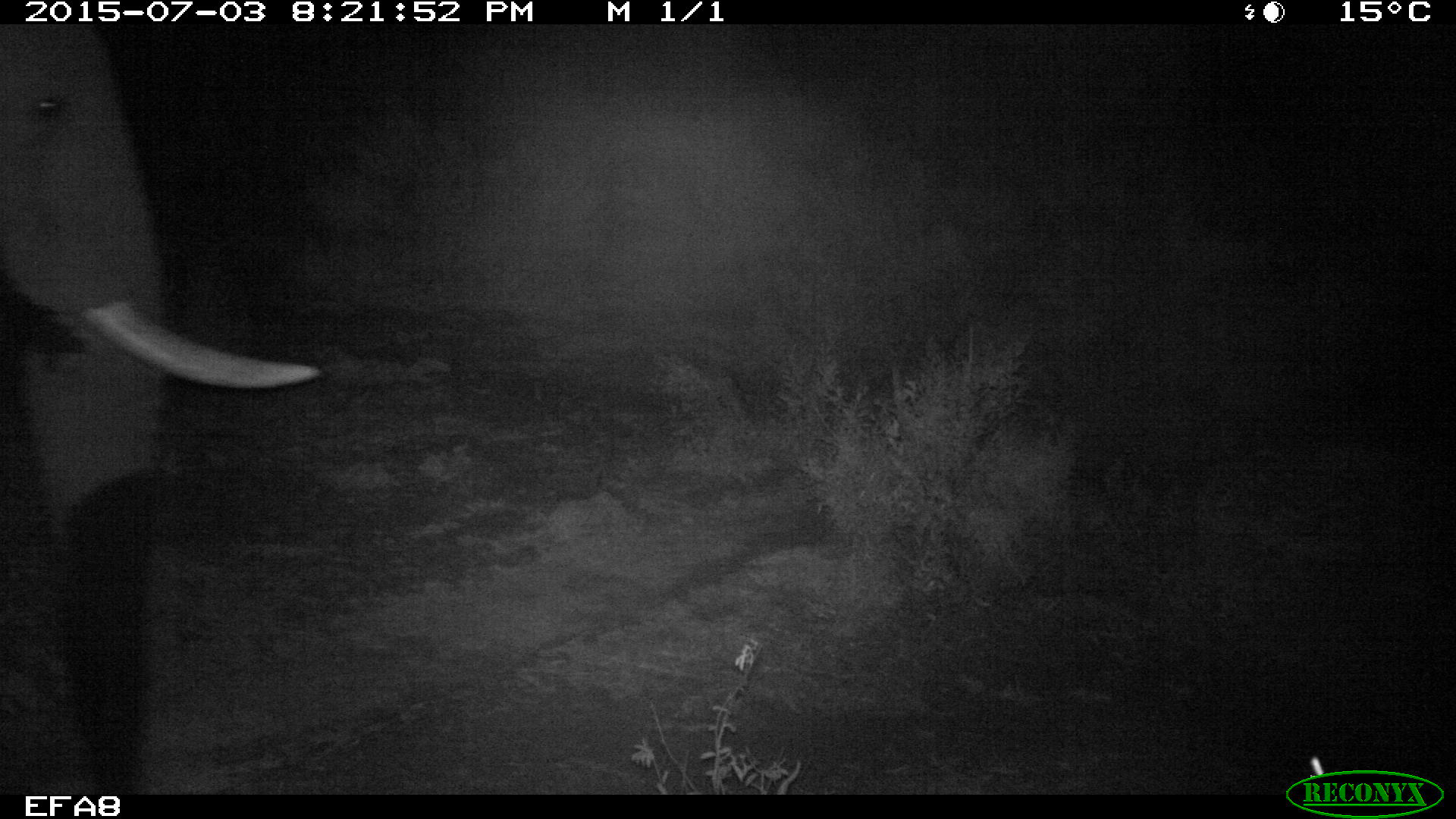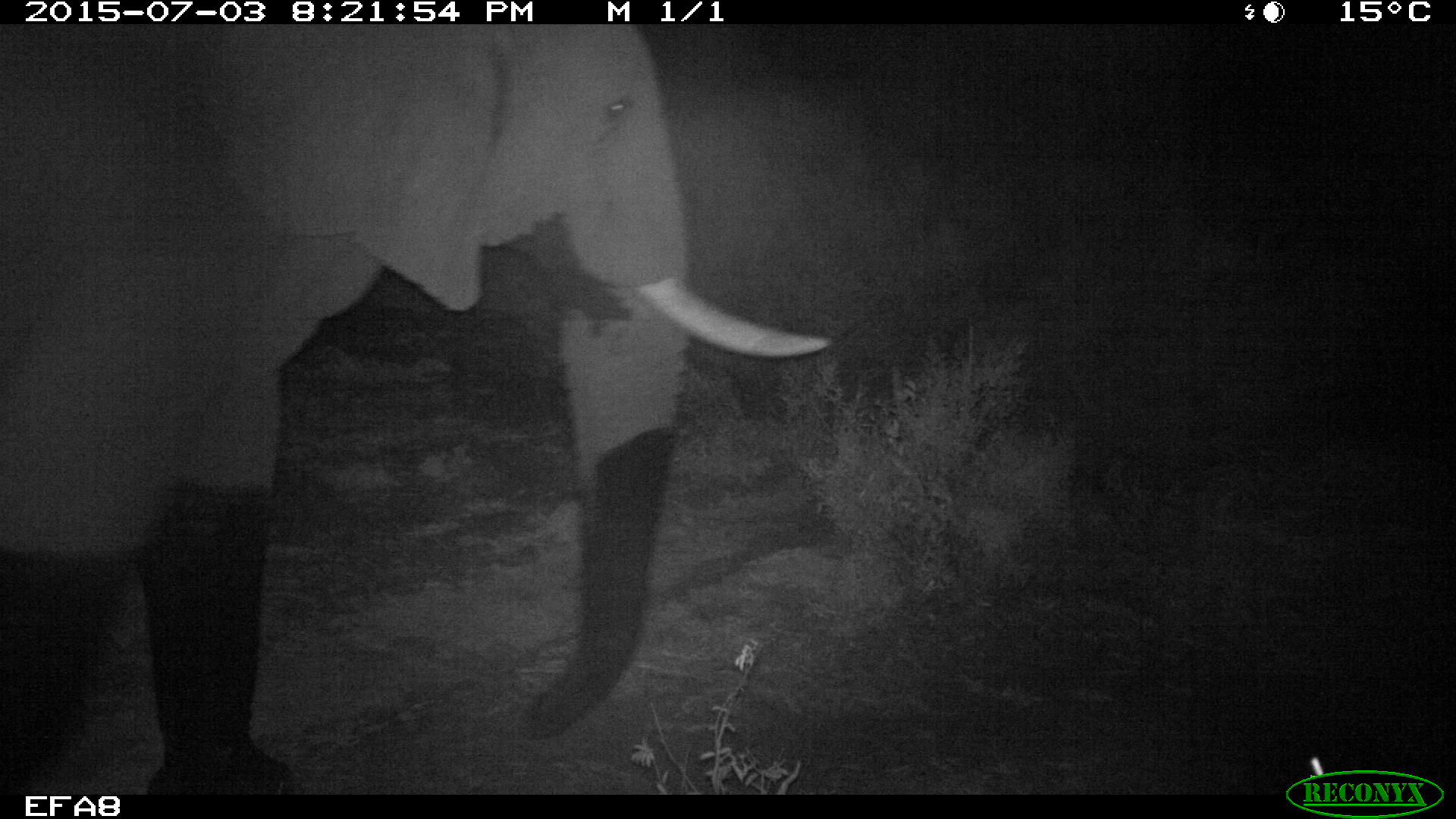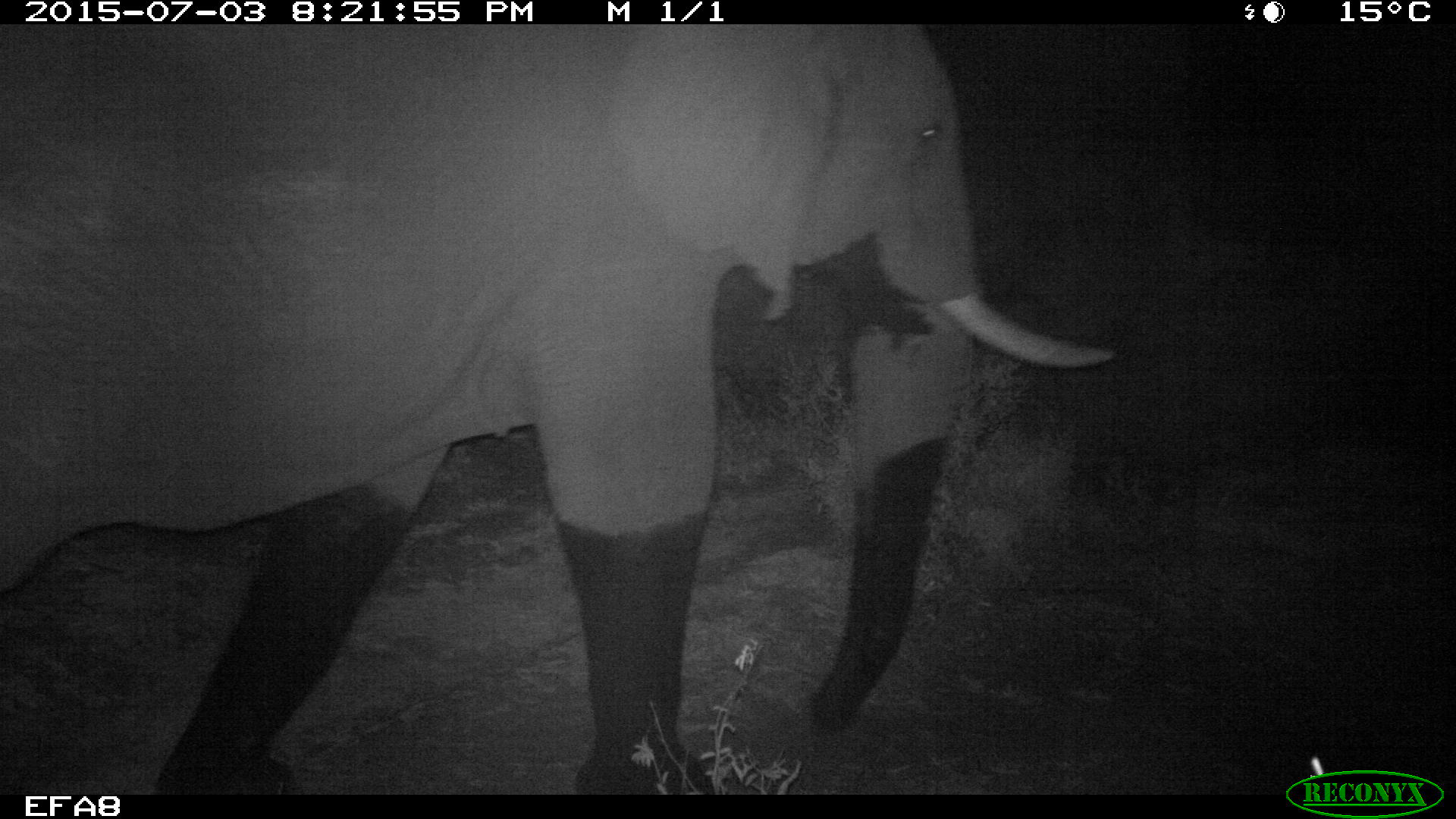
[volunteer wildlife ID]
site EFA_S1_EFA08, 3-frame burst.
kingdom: Animalia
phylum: Chordata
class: Mammalia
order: Proboscidea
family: Elephantidae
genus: Loxodonta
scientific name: Loxodonta africana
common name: african bush elephant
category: elephant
Elephant (african bush elephant) (Loxodonta africana), count 1. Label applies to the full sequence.